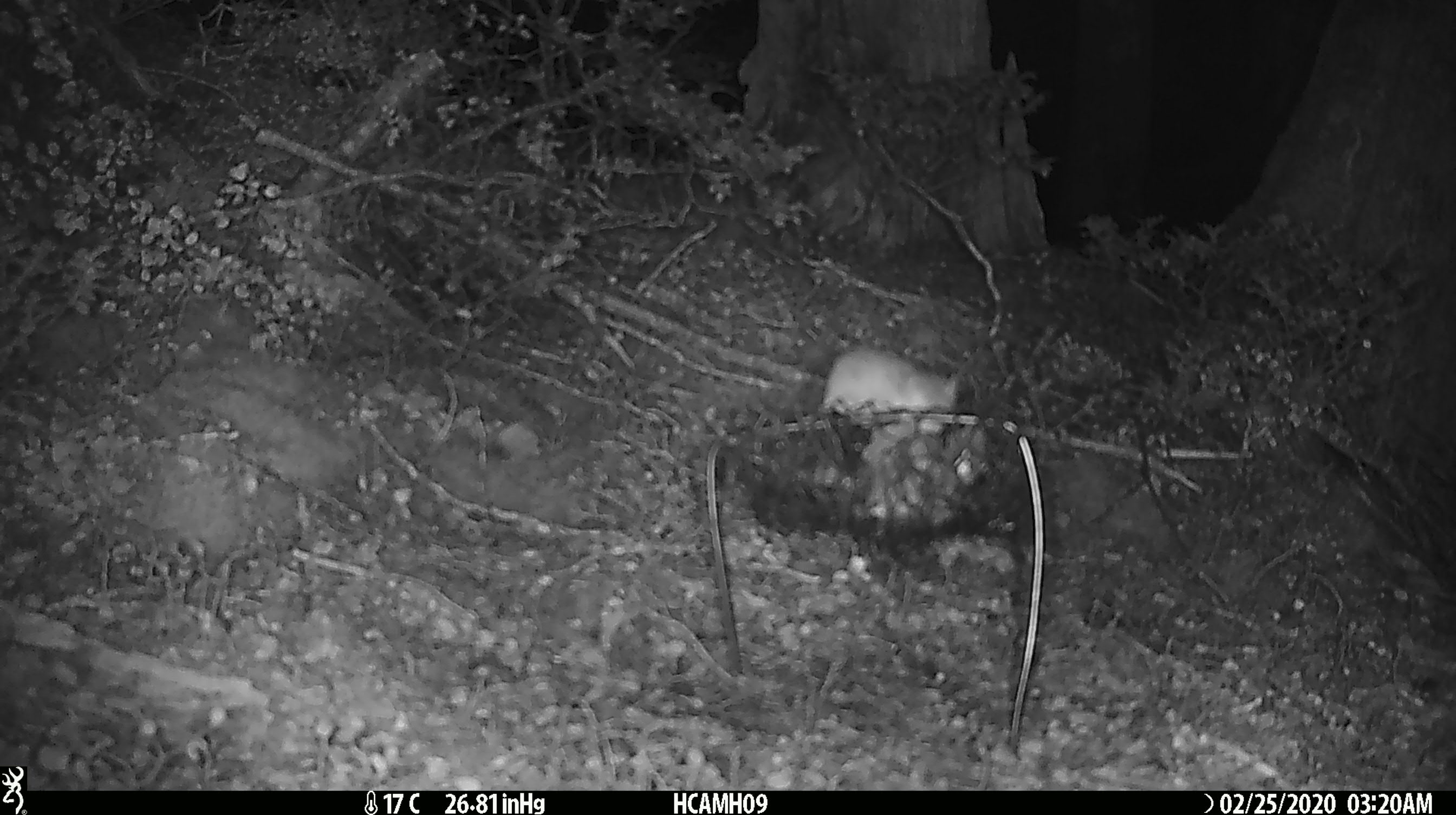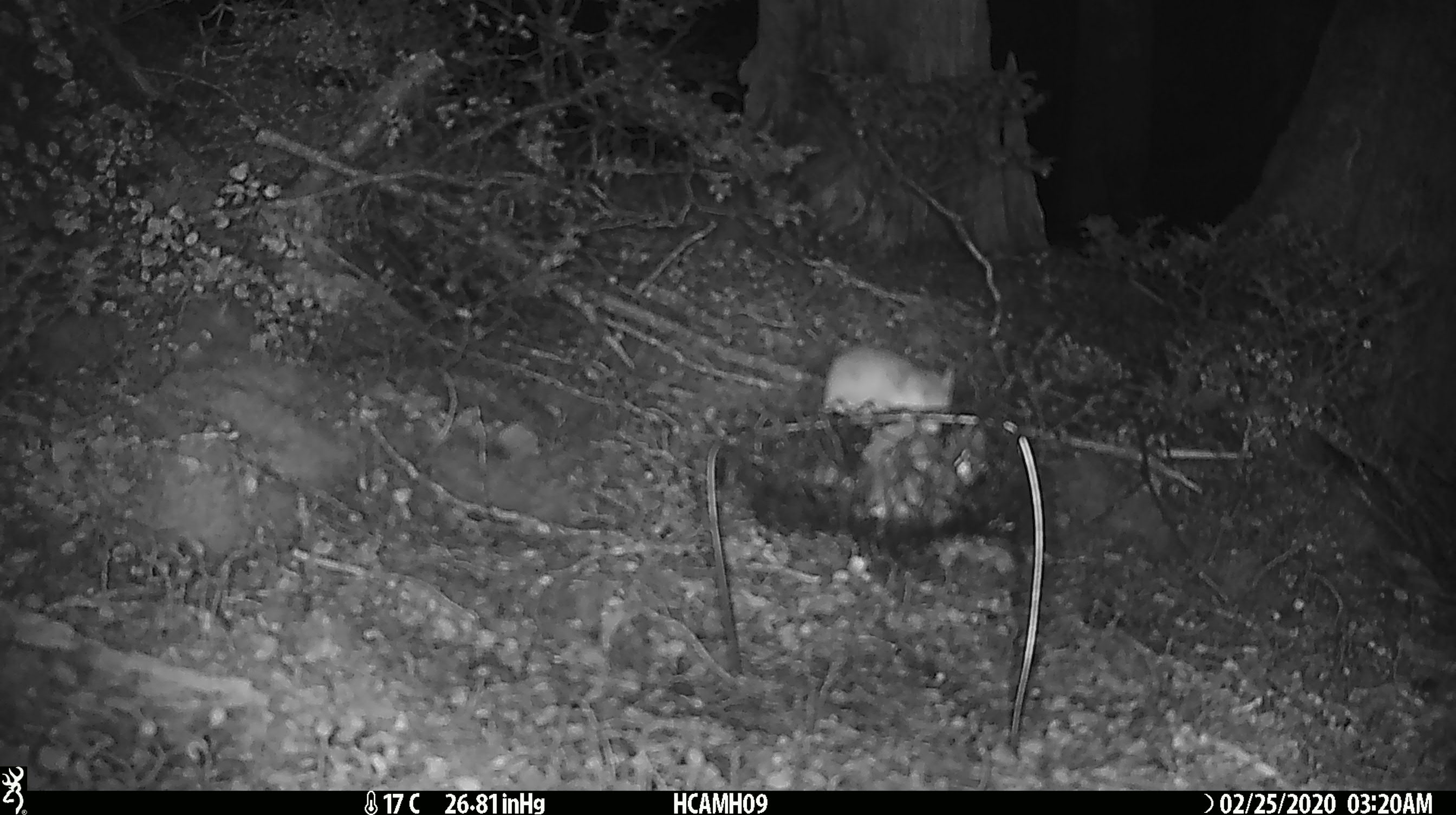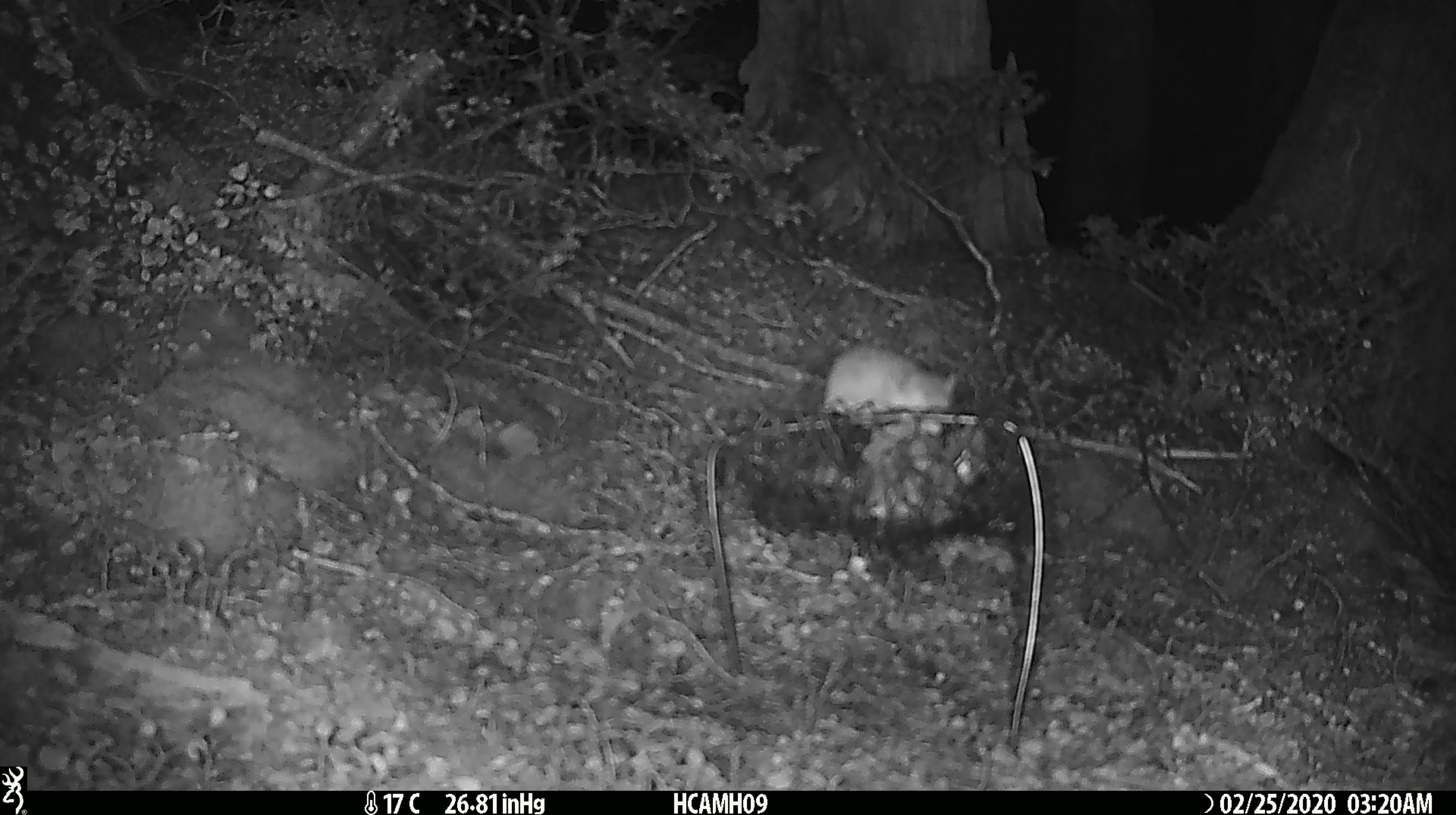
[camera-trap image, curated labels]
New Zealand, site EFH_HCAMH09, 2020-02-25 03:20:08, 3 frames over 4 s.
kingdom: Animalia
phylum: Chordata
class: Mammalia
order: Rodentia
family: Muridae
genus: Mus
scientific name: Mus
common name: mouse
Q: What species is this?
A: Mouse (Mus).